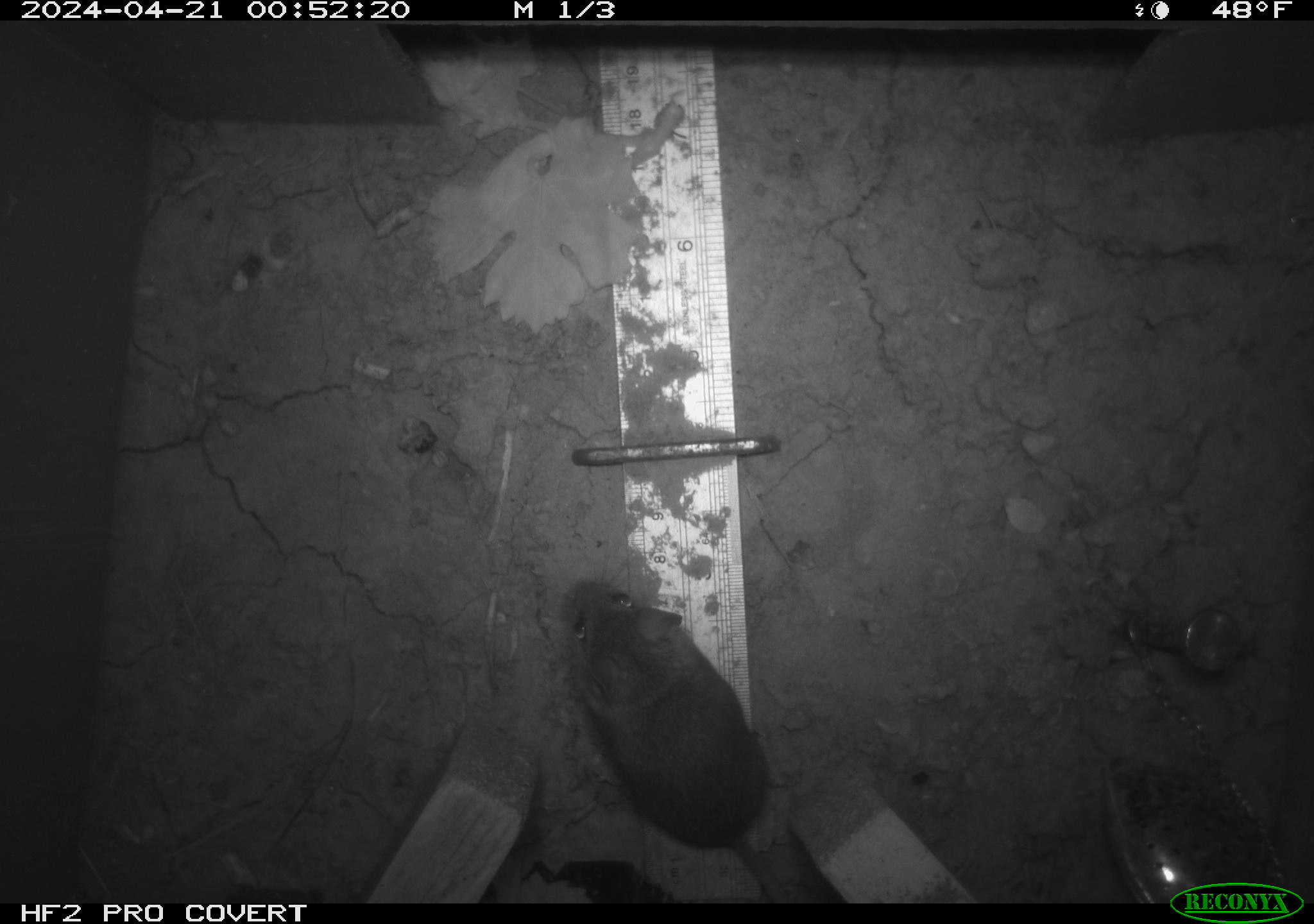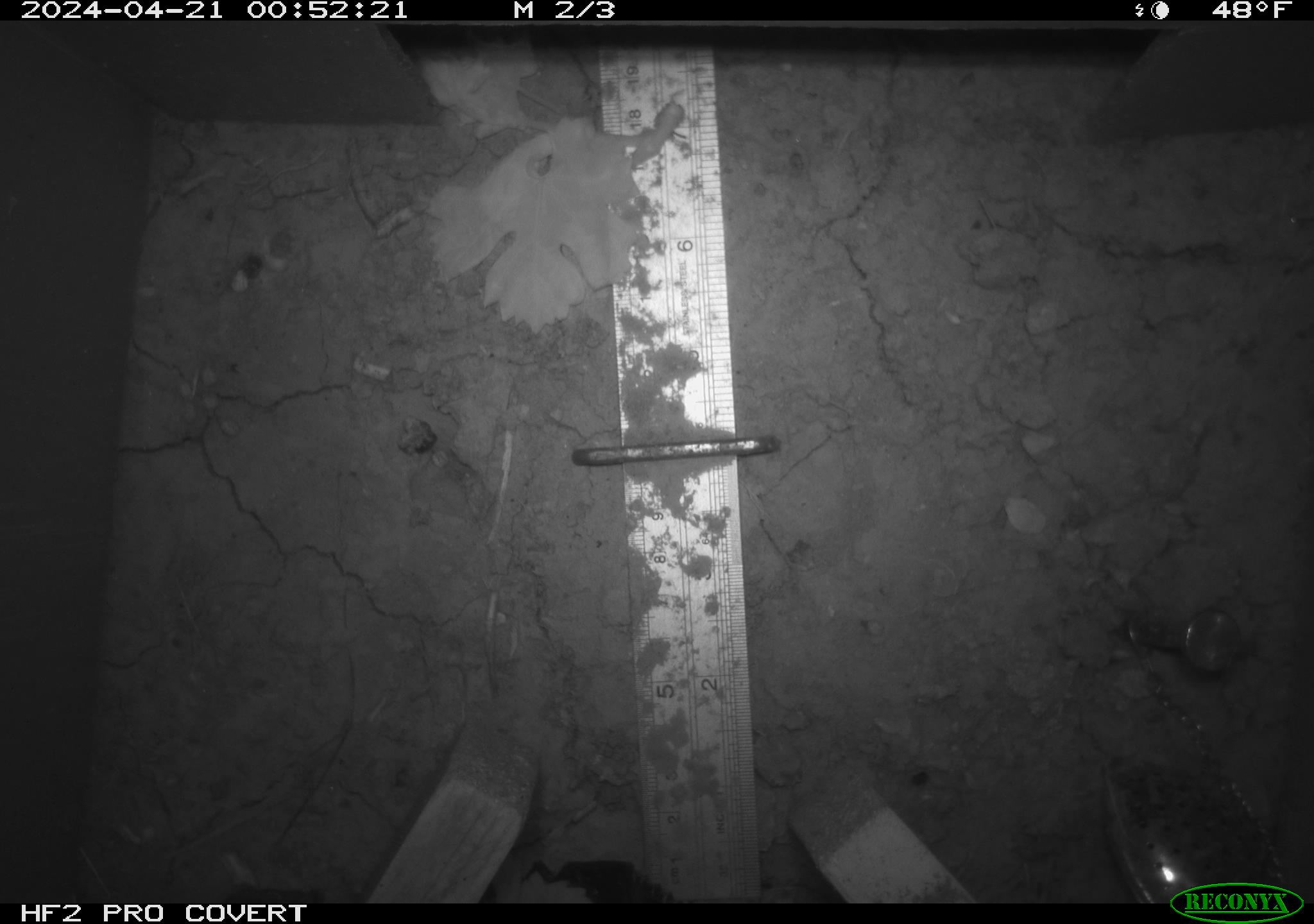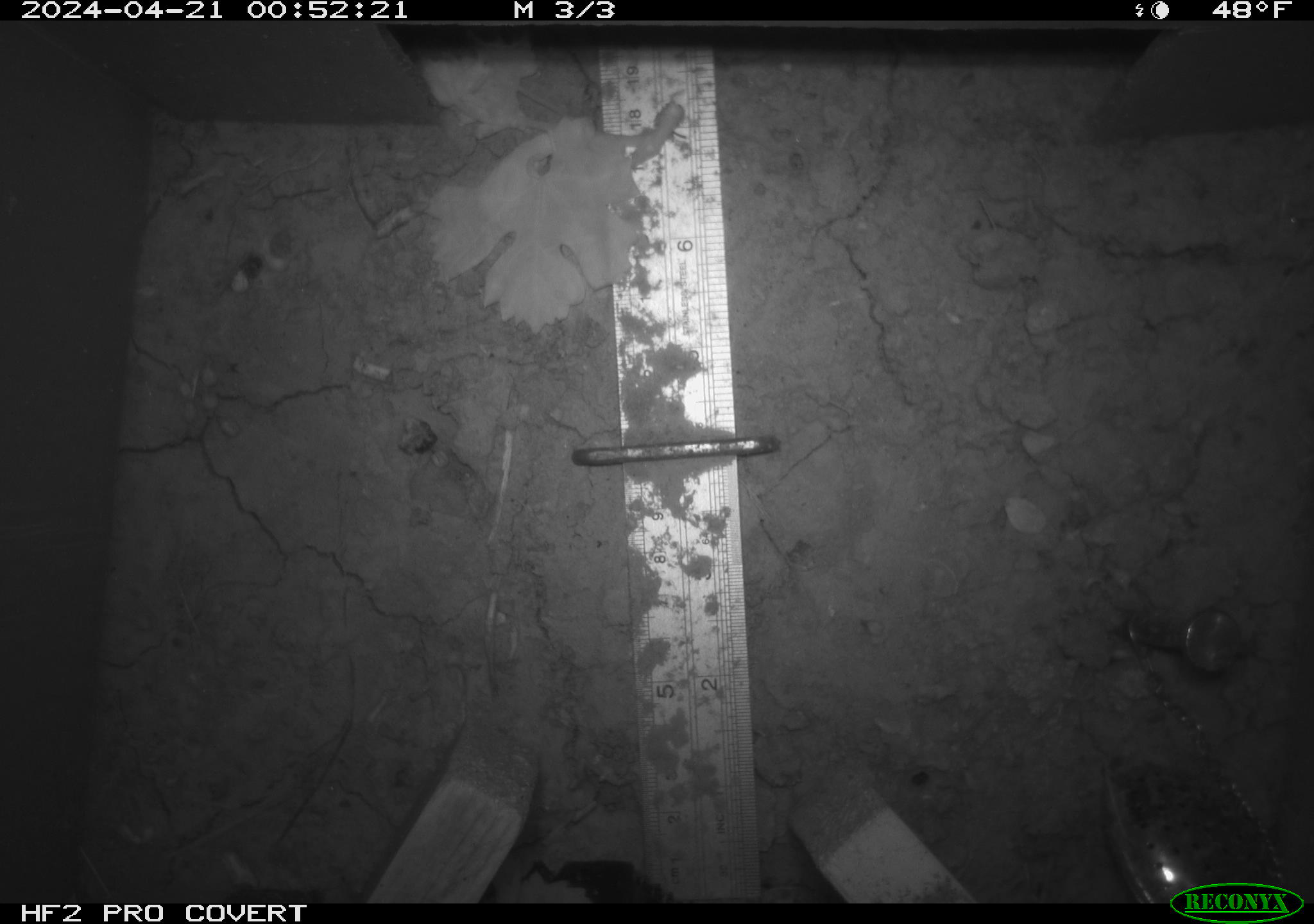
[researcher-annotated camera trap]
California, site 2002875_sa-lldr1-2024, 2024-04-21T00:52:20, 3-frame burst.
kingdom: Animalia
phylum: Chordata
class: Mammalia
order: Rodentia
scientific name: Rodentia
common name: rodent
Rodent (Rodentia).